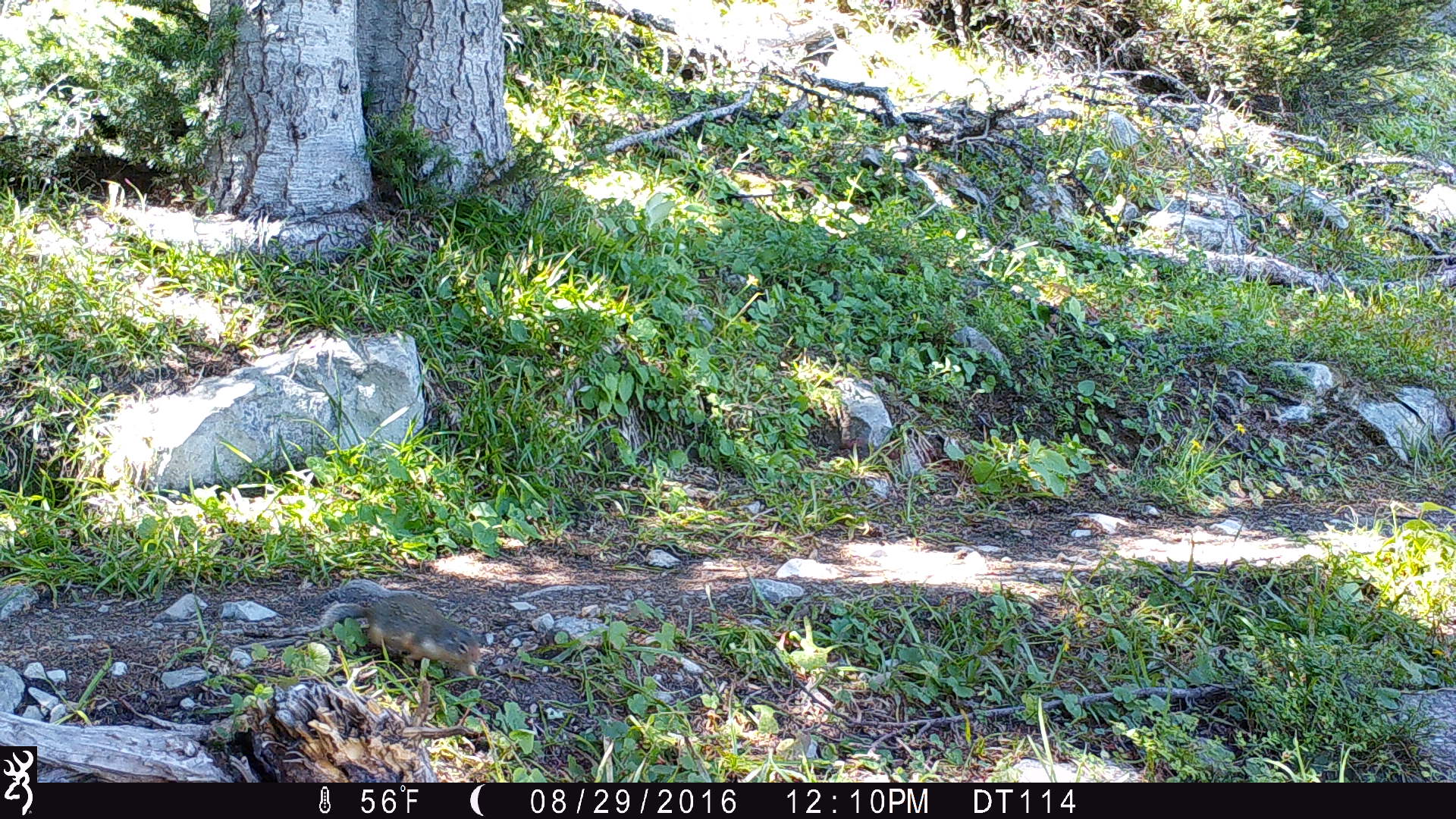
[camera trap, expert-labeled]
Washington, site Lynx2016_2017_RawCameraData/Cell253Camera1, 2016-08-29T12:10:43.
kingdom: Animalia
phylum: Chordata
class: Mammalia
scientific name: Mammalia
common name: small mammal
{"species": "small mammal (Mammalia)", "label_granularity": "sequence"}